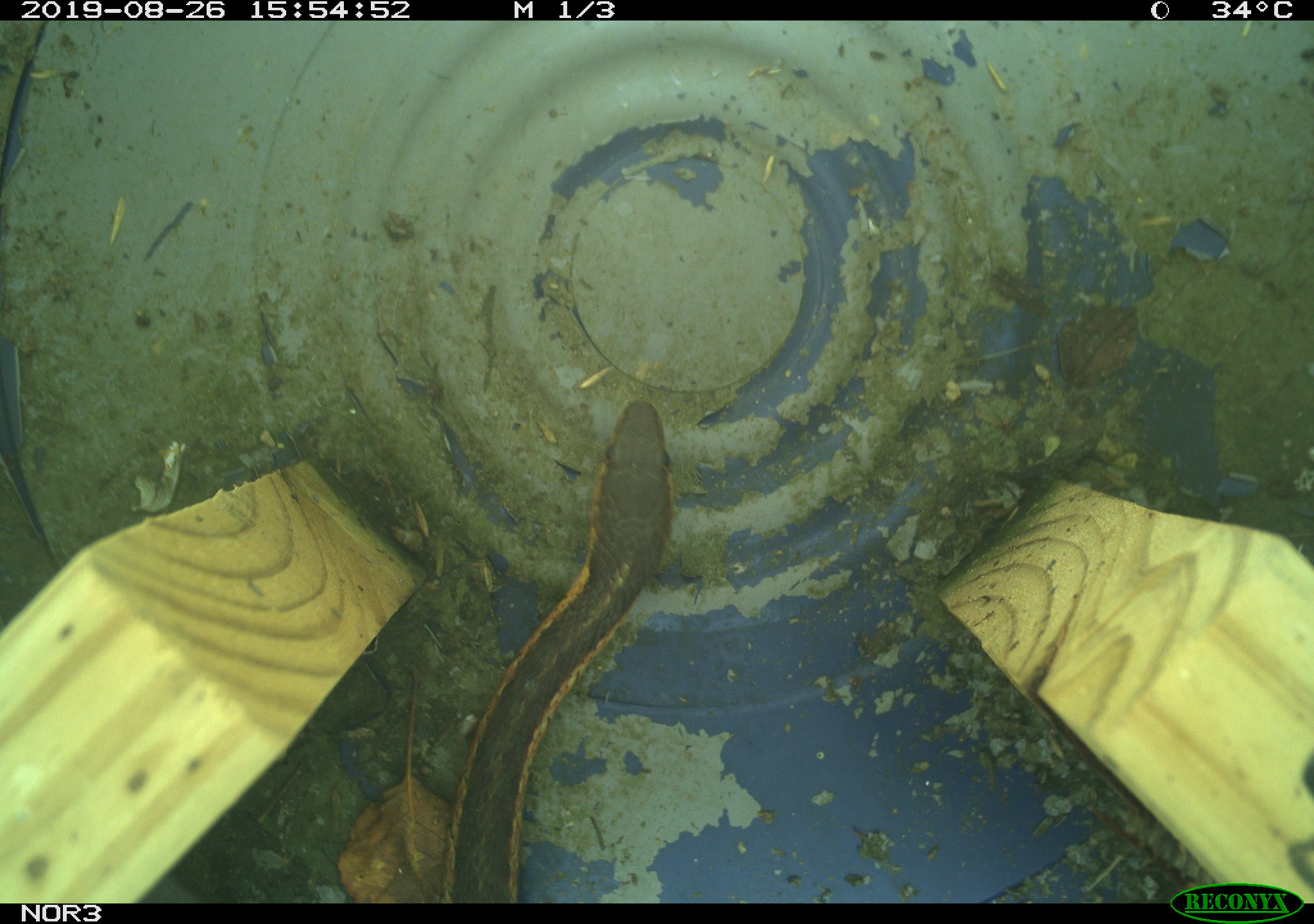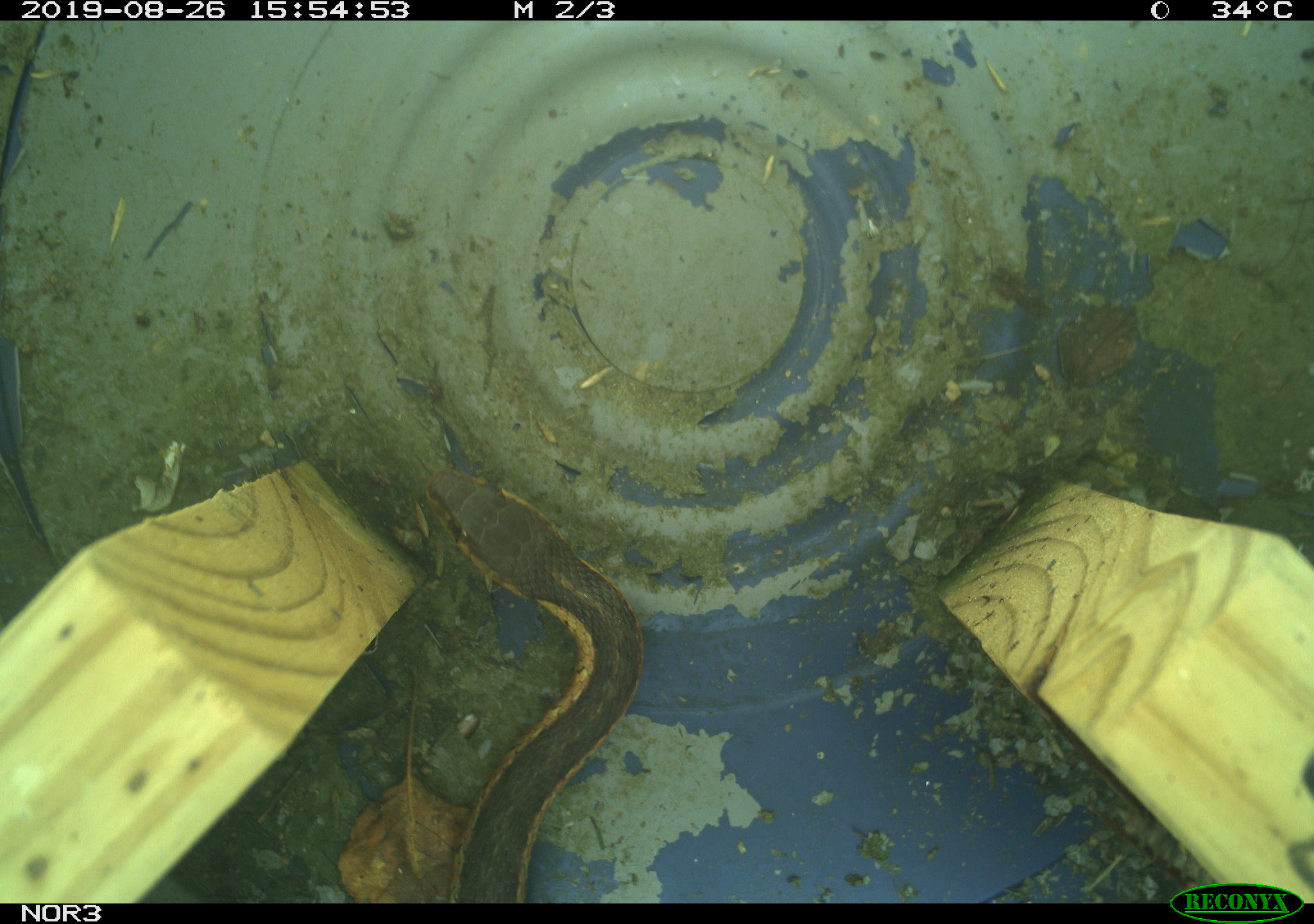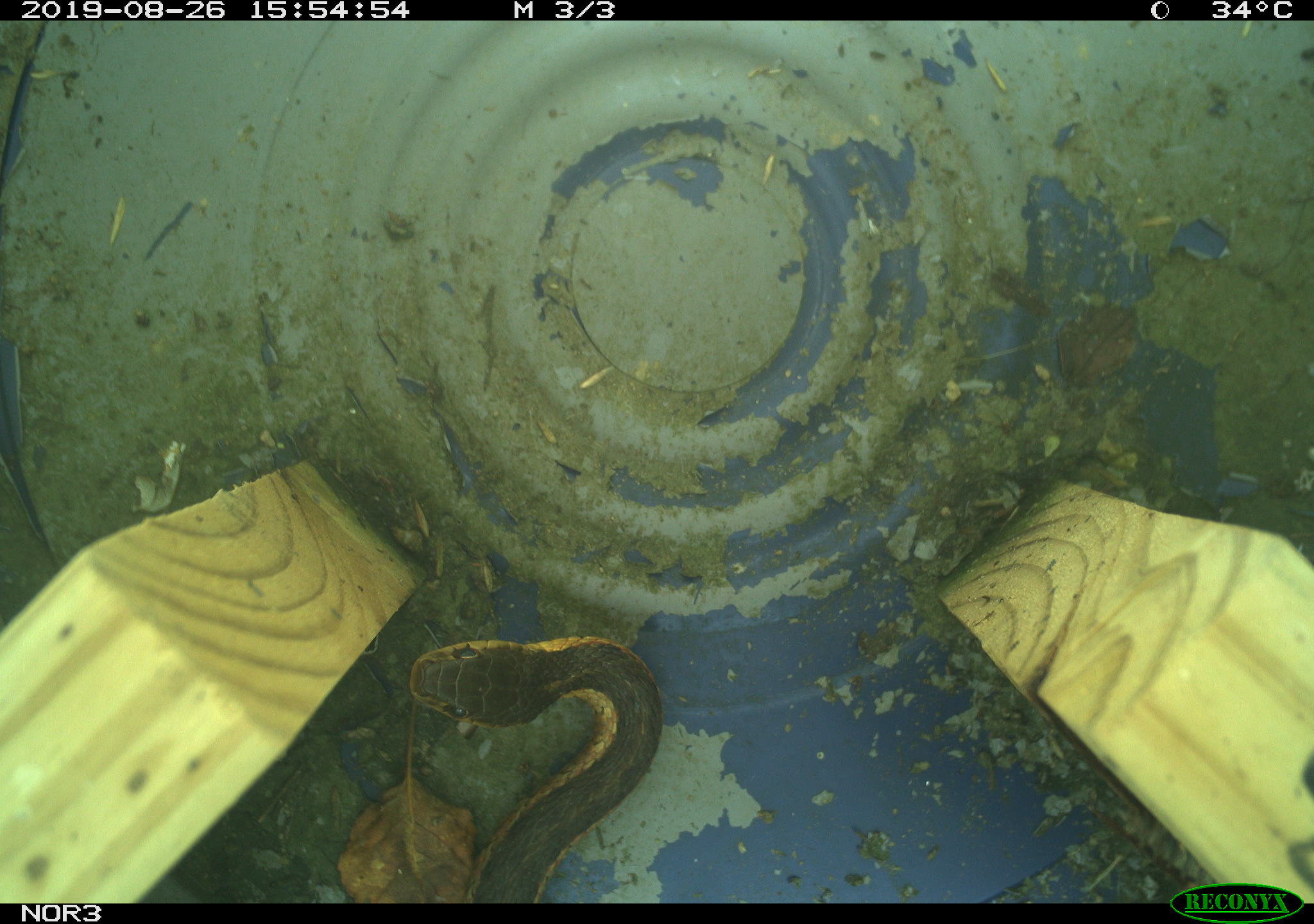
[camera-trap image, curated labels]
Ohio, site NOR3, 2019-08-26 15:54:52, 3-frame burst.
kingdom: Animalia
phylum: Chordata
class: Reptilia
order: Squamata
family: Colubridae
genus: Thamnophis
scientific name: Thamnophis sirtalis sirtalis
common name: eastern gartersnake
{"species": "eastern gartersnake (Thamnophis sirtalis sirtalis)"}